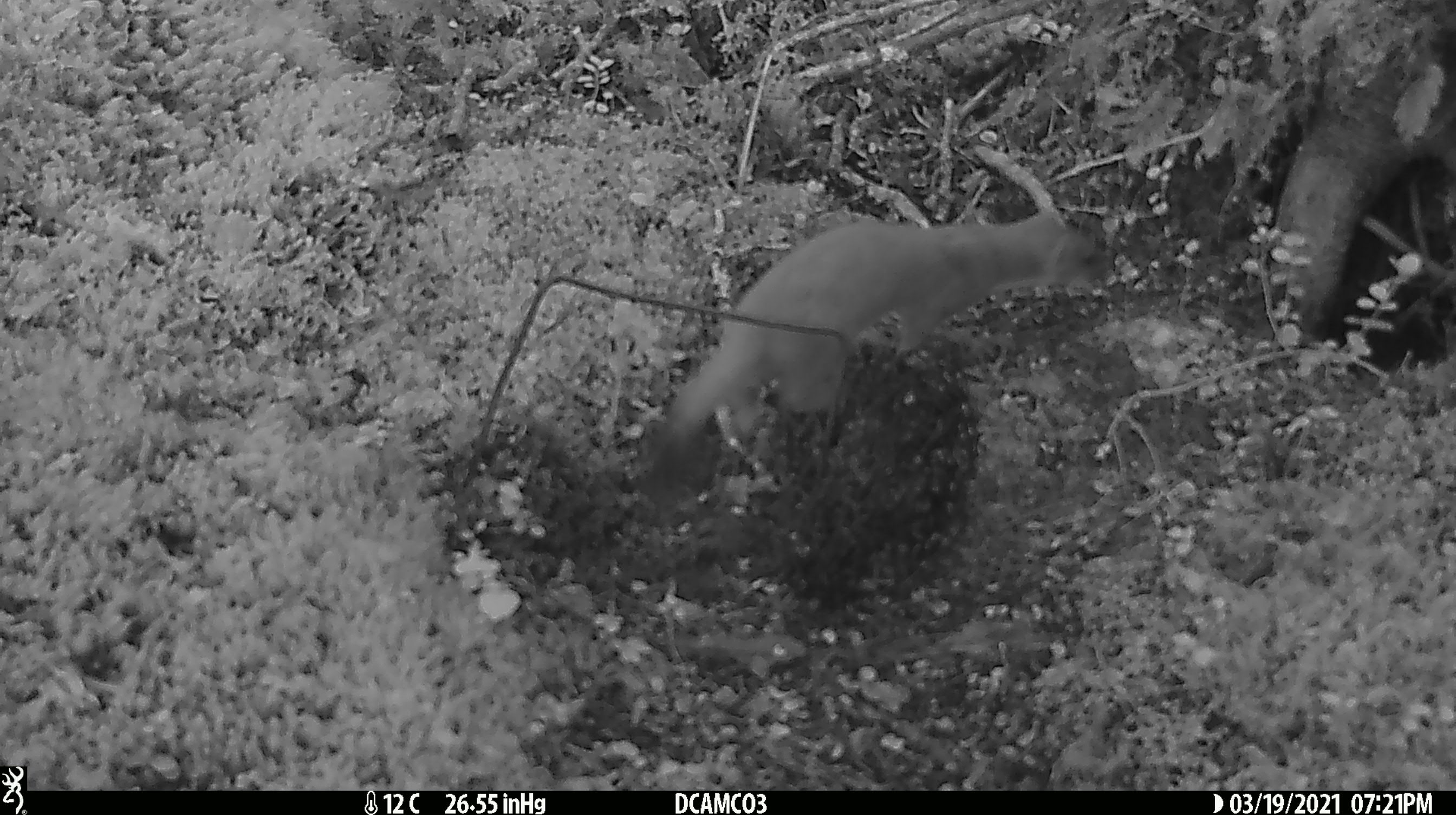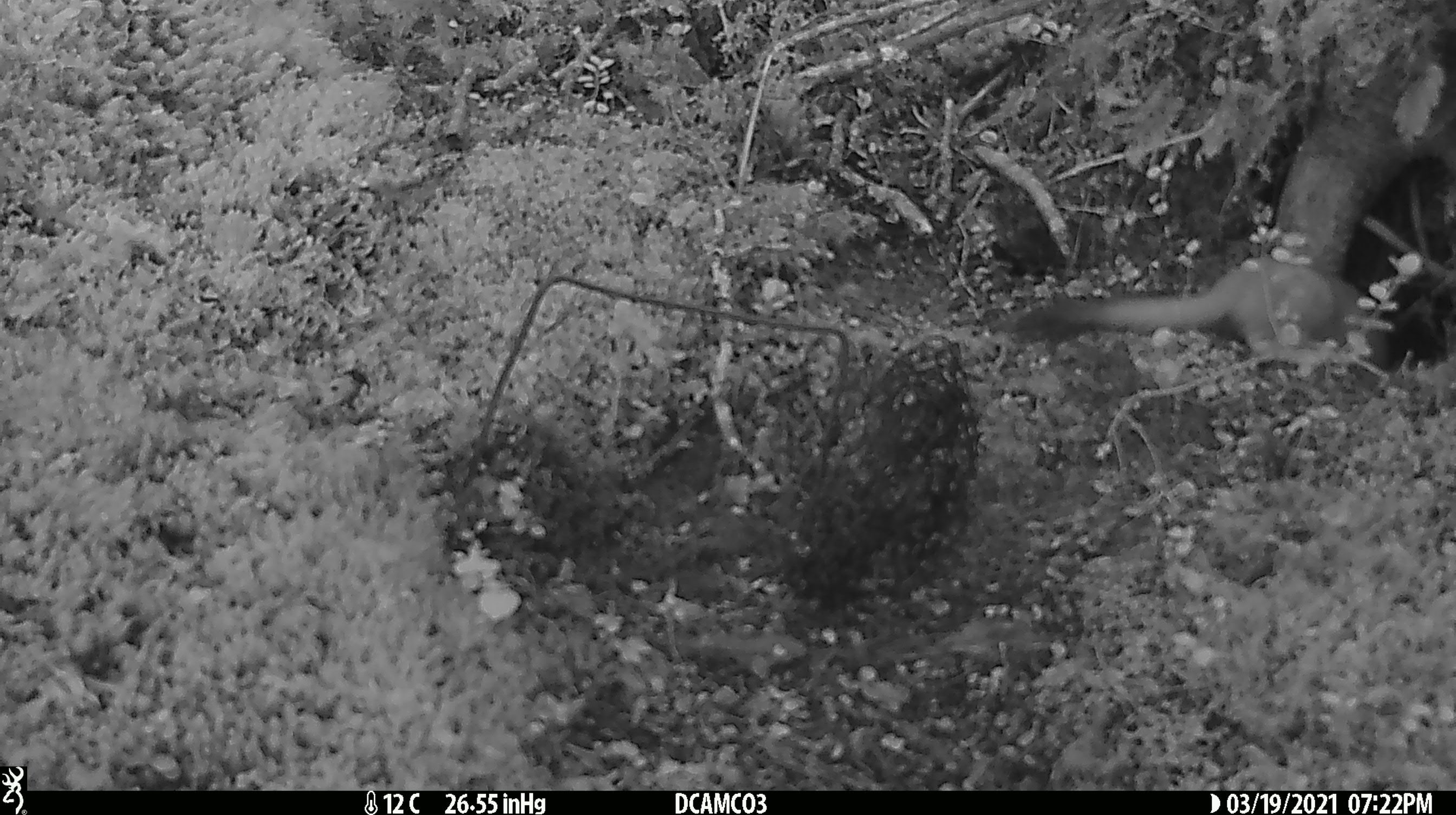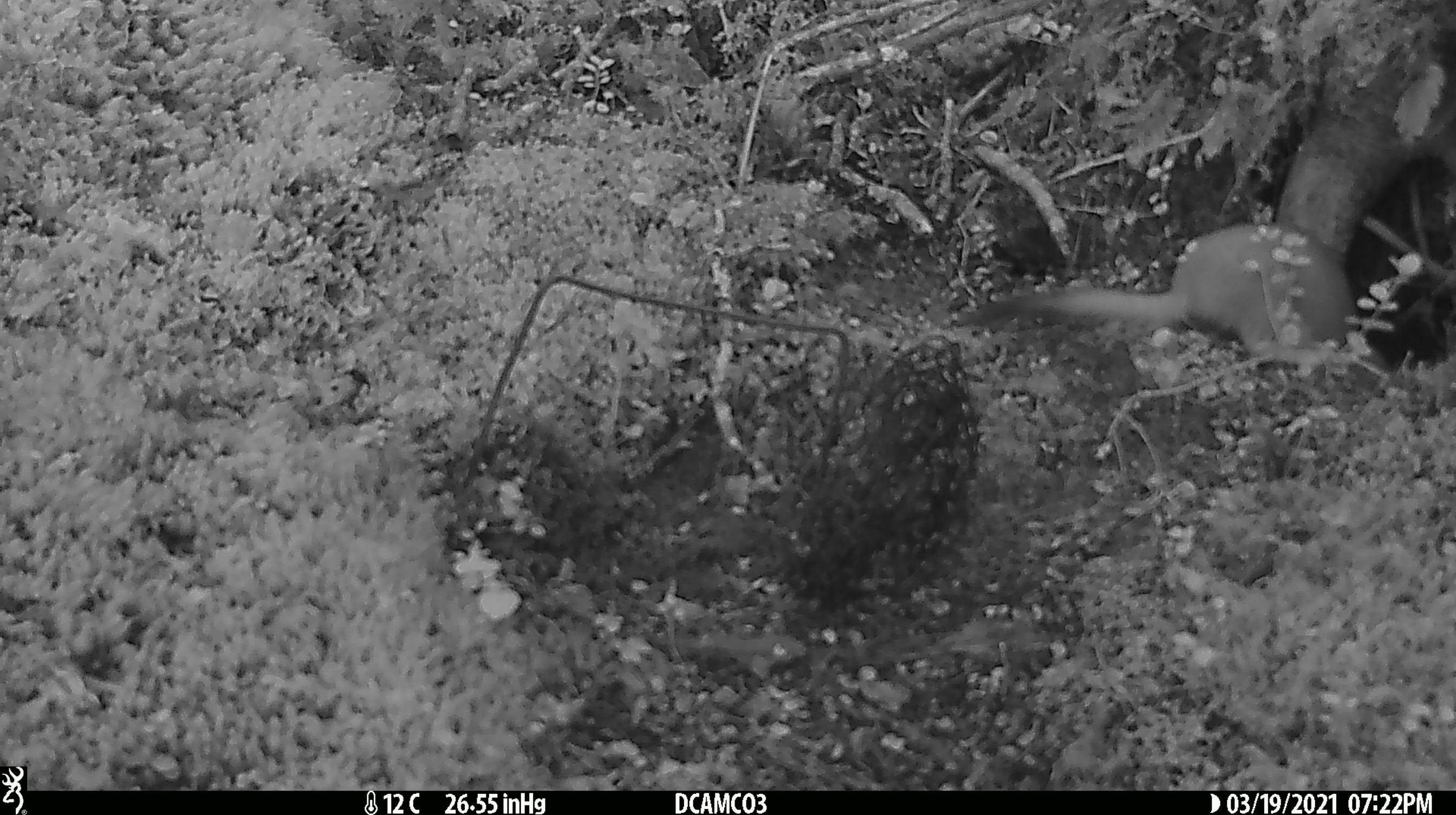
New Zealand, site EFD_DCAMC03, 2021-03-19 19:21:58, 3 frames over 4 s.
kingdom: Animalia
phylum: Chordata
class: Mammalia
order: Carnivora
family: Mustelidae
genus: Mustela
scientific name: Mustela erminea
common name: stoat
Stoat (Mustela erminea).